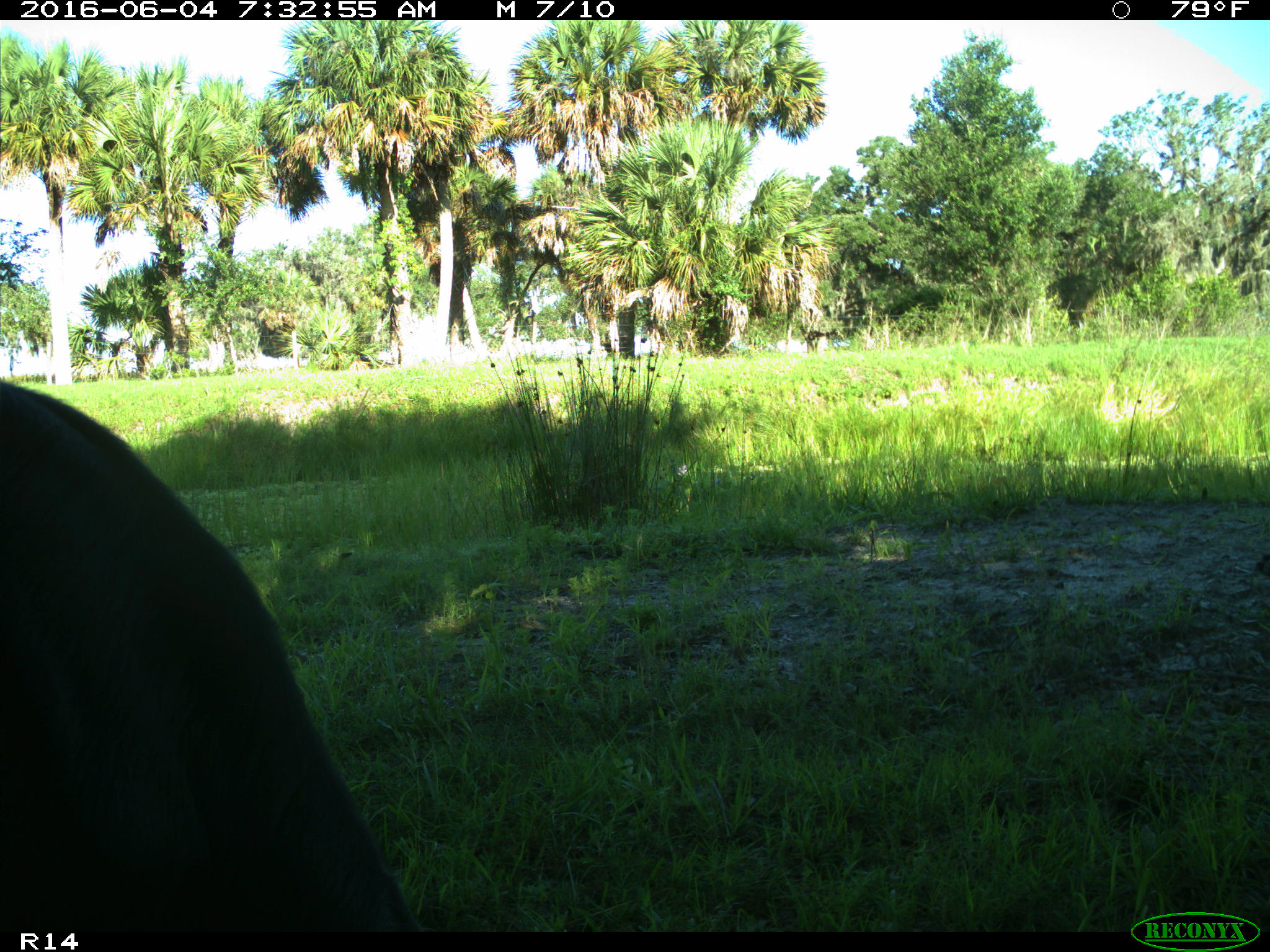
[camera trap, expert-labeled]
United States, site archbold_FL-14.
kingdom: Animalia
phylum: Chordata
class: Mammalia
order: Artiodactyla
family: Bovidae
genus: Bos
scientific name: Bos taurus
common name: domestic cow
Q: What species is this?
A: Bos taurus (domestic cow).